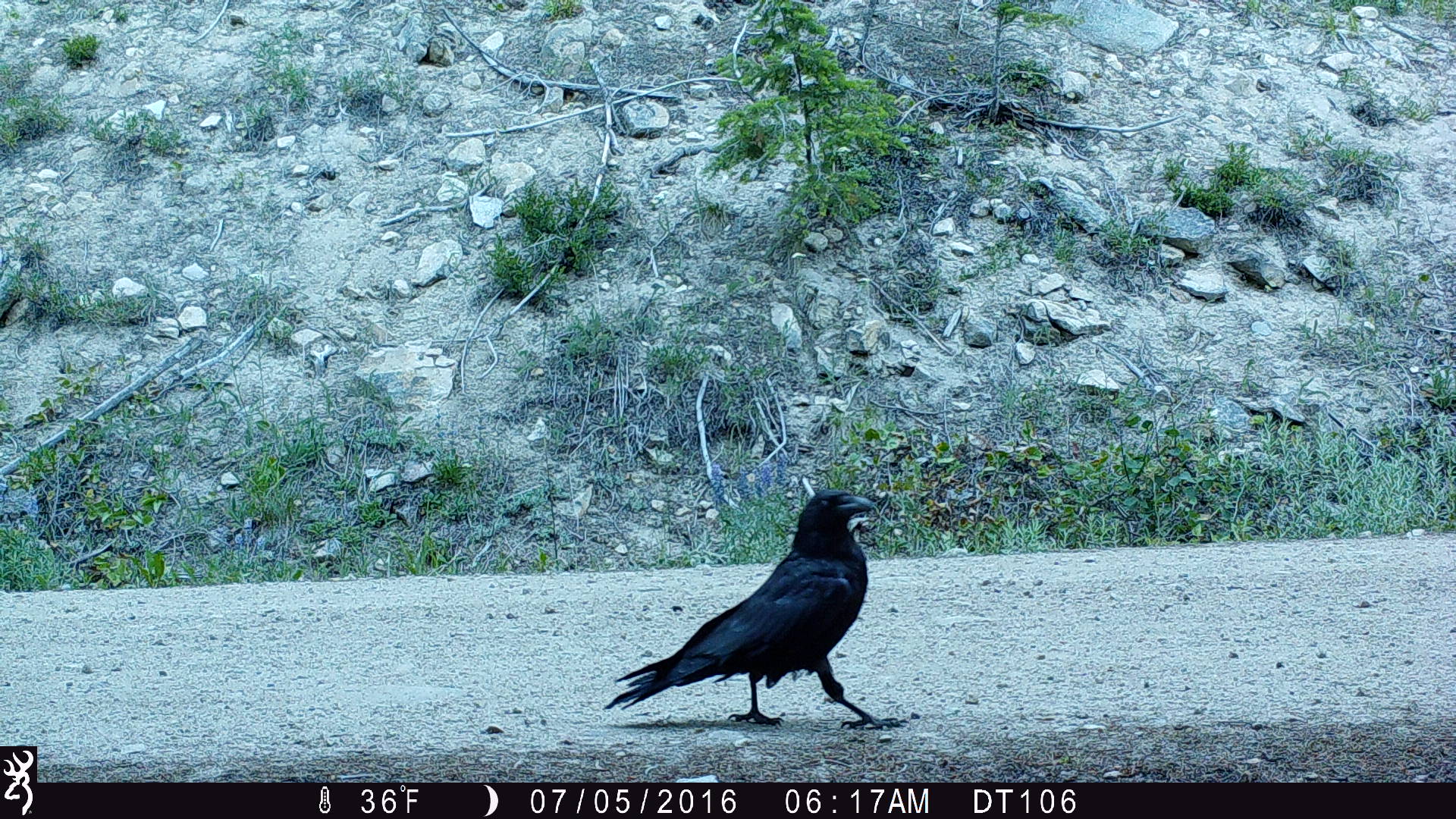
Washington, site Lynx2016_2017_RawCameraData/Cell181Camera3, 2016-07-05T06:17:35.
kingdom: Animalia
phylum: Chordata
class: Aves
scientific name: Aves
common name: birds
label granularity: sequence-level